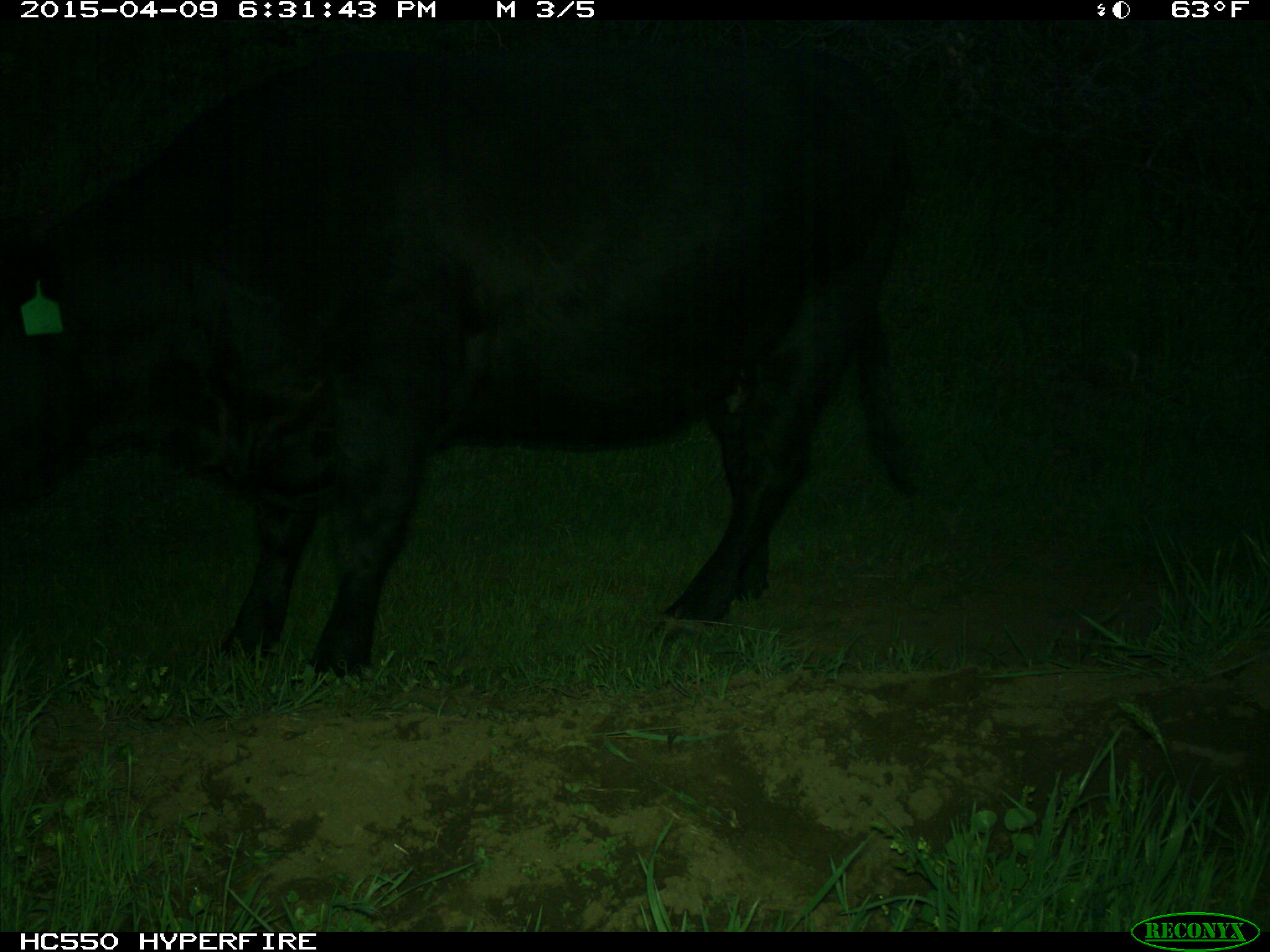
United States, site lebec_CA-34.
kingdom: Animalia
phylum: Chordata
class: Mammalia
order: Artiodactyla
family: Bovidae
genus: Bos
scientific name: Bos taurus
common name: domestic cow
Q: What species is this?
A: Bos taurus (domestic cow).